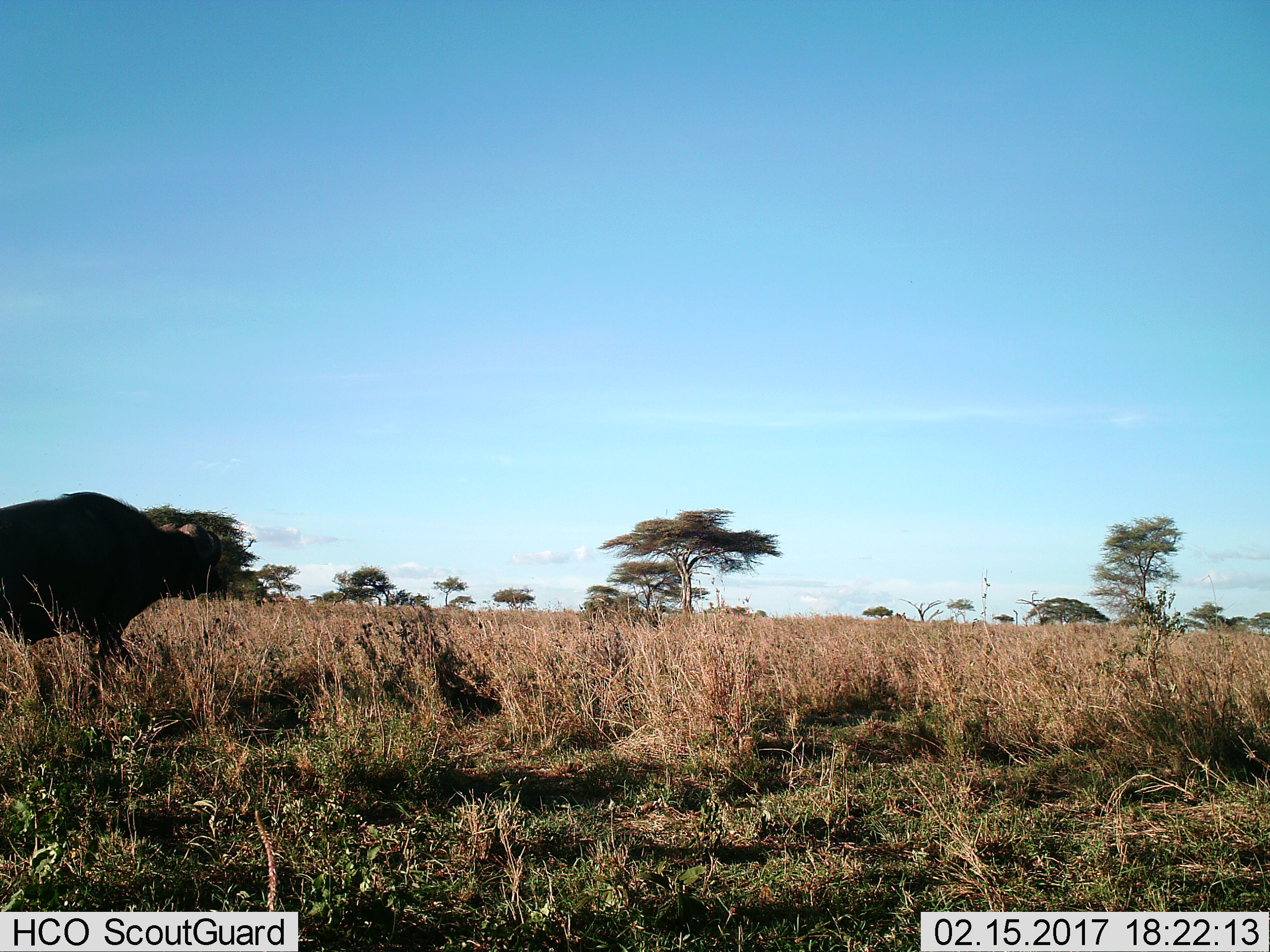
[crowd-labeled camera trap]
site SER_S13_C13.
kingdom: Animalia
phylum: Chordata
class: Mammalia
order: Artiodactyla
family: Bovidae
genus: Syncerus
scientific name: Syncerus caffer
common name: african buffalo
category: buffalo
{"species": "buffalo (african buffalo) (Syncerus caffer)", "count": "1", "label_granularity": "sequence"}